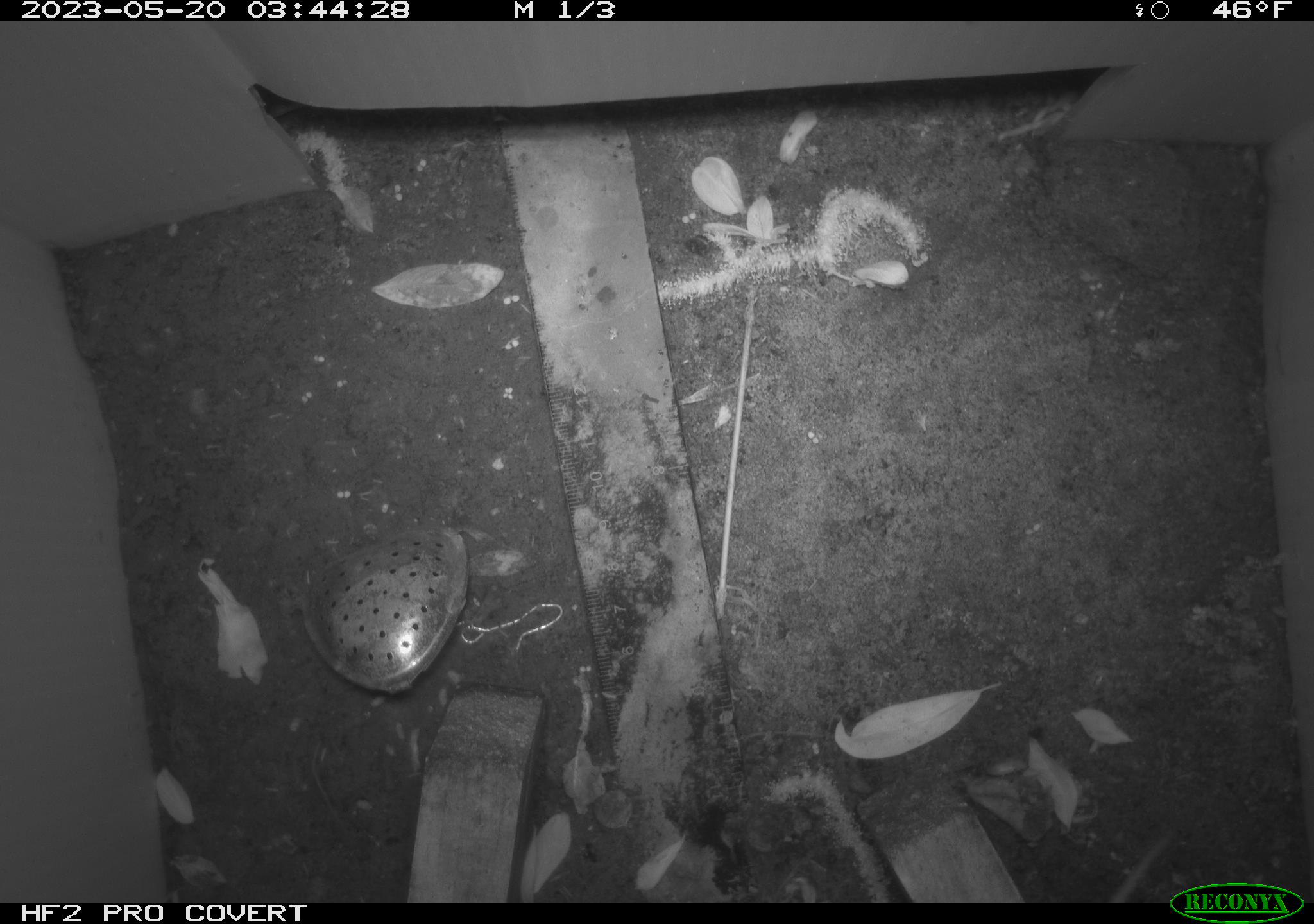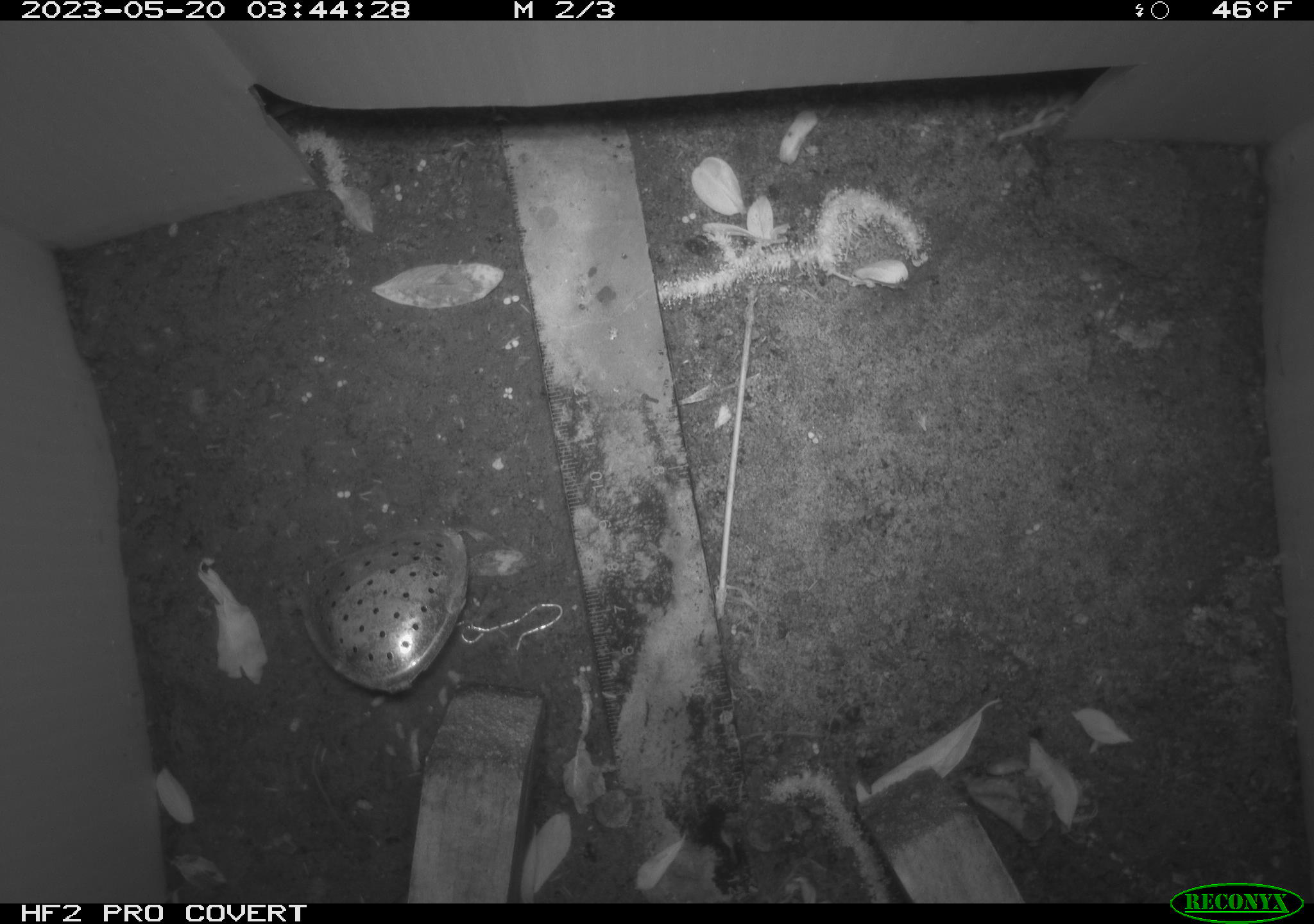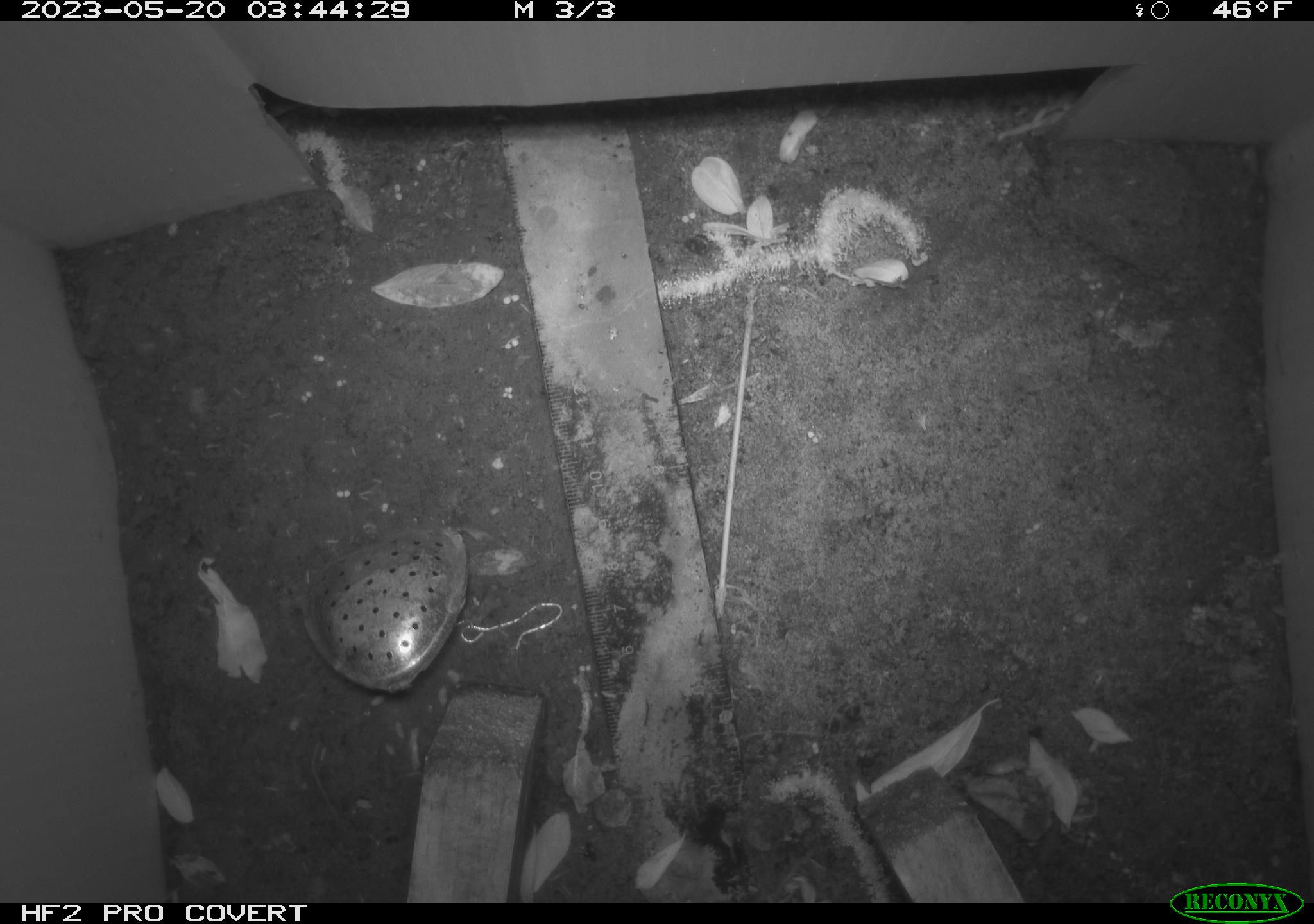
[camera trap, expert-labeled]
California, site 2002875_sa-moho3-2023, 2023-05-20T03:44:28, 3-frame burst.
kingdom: Animalia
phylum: Chordata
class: Mammalia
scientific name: Mammalia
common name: small mammal